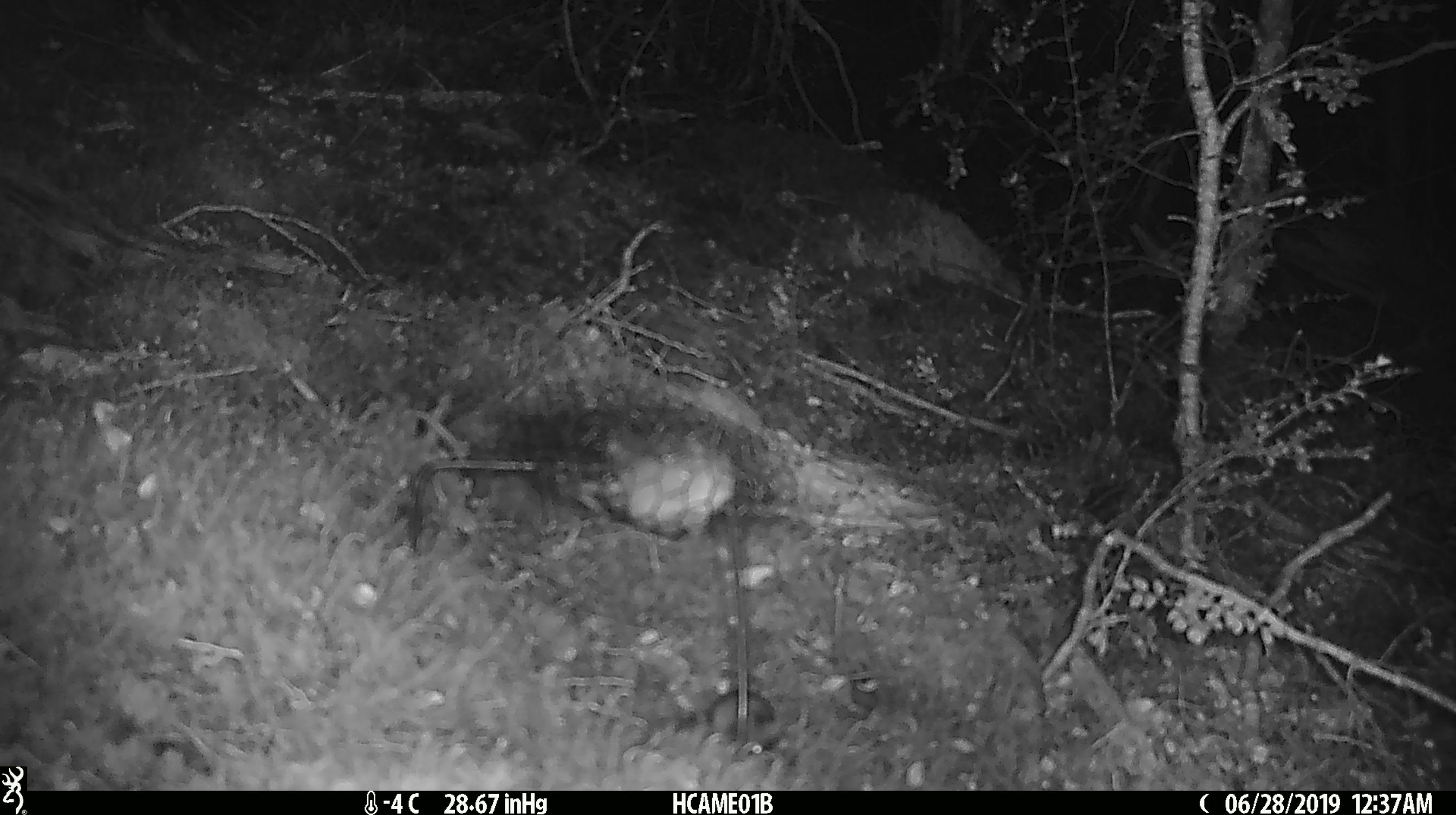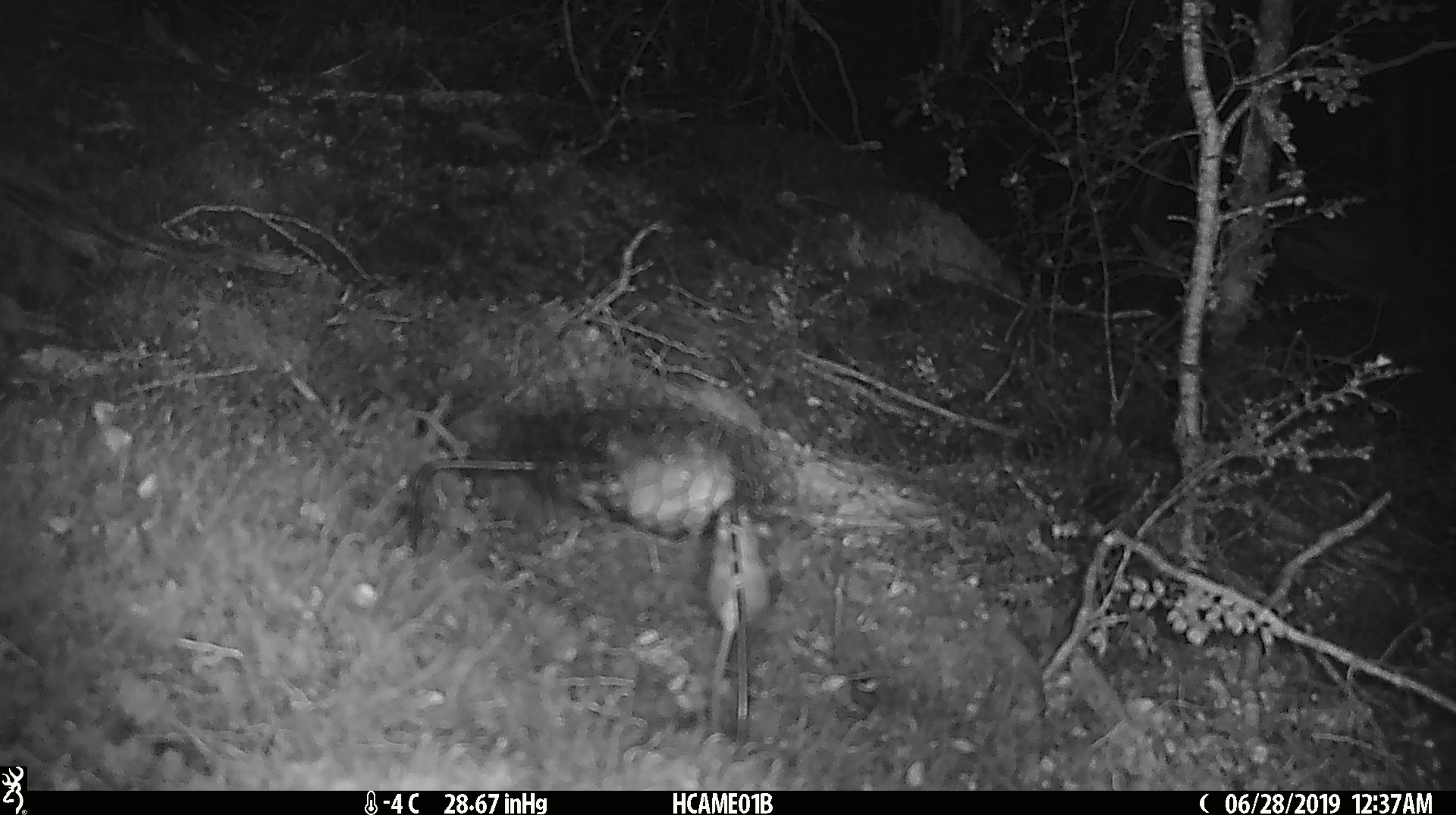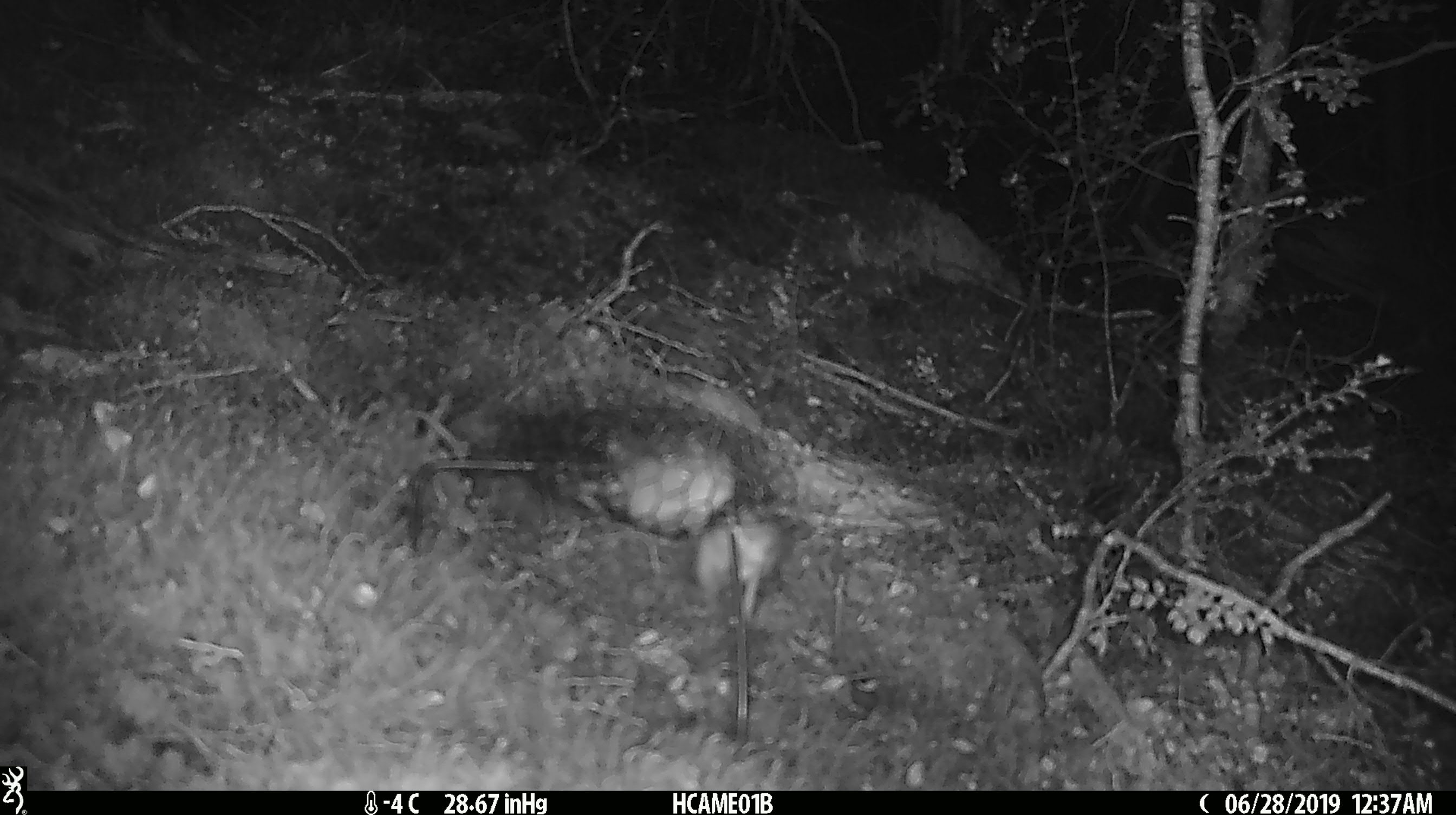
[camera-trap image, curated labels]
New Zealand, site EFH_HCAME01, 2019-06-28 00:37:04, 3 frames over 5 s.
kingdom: Animalia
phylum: Chordata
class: Mammalia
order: Rodentia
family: Muridae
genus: Mus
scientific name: Mus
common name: mouse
Mouse (Mus).